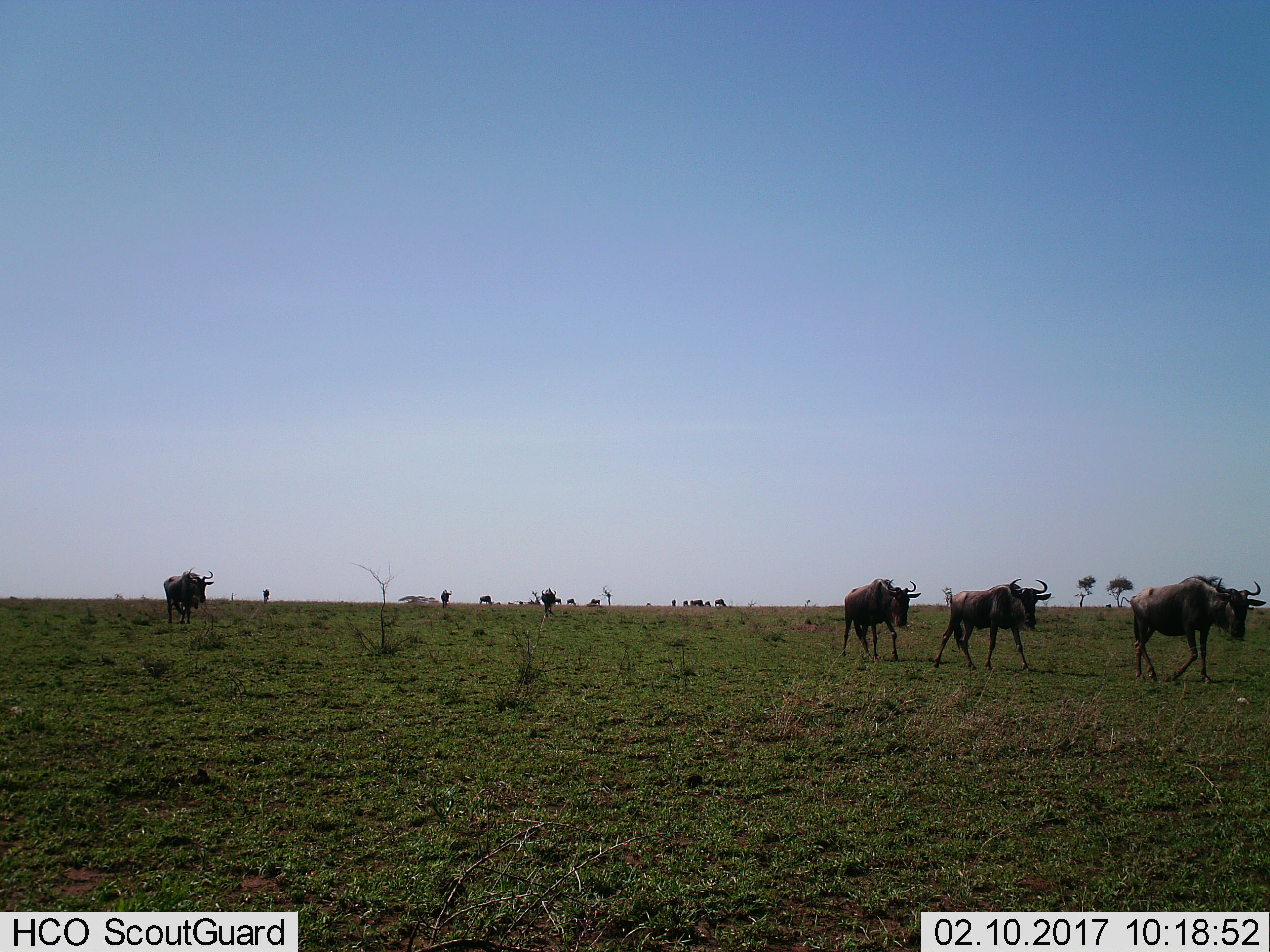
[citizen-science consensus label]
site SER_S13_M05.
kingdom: Animalia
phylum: Chordata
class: Mammalia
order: Artiodactyla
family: Bovidae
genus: Connochaetes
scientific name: Connochaetes taurinus taurinus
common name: blue wildebeest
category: wildebeestblue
Wildebeestblue (blue wildebeest) (Connochaetes taurinus taurinus), count 11-50. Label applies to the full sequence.